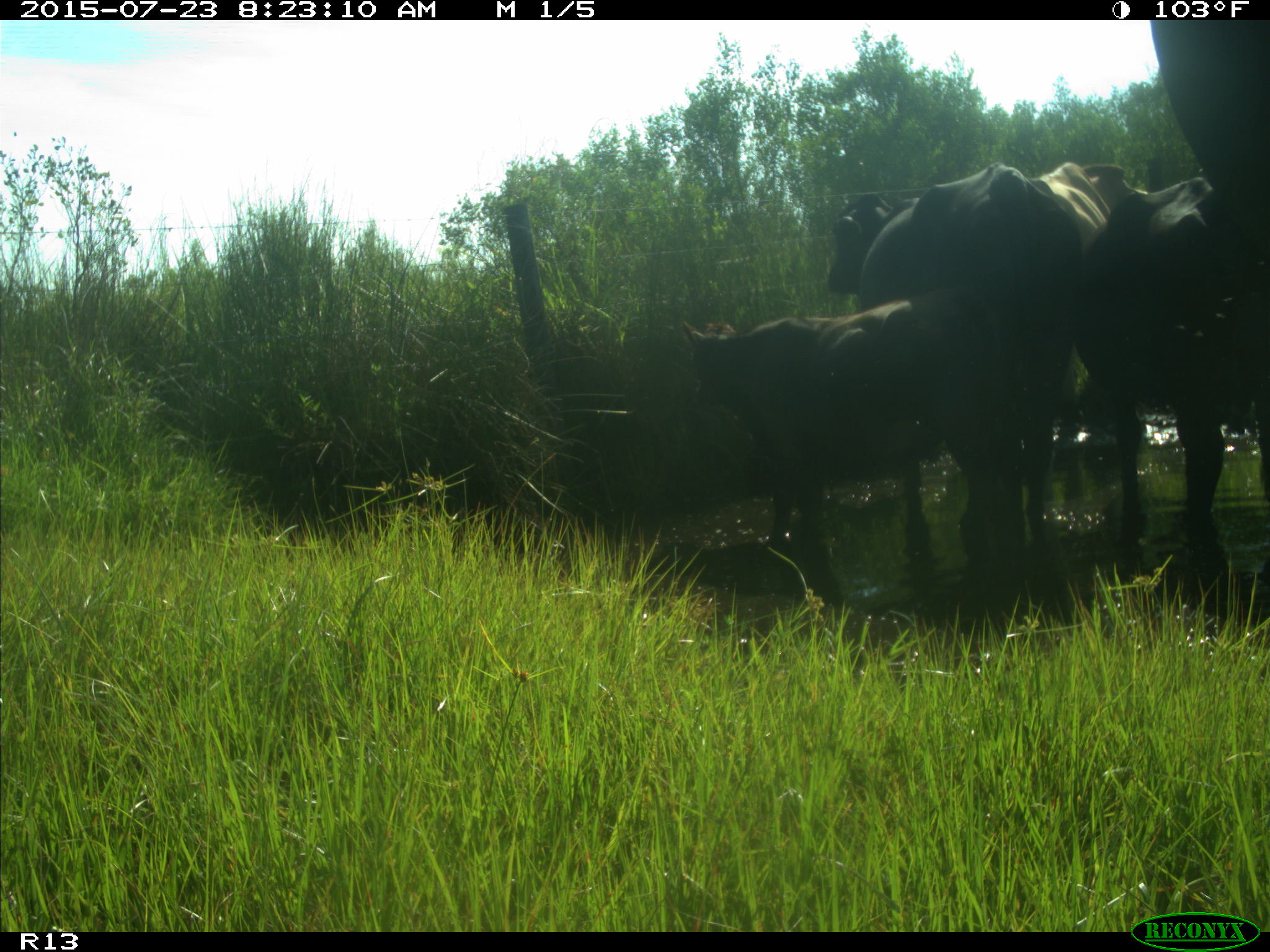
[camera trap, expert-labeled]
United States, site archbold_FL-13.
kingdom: Animalia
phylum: Chordata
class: Mammalia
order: Artiodactyla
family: Bovidae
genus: Bos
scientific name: Bos taurus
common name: domestic cow